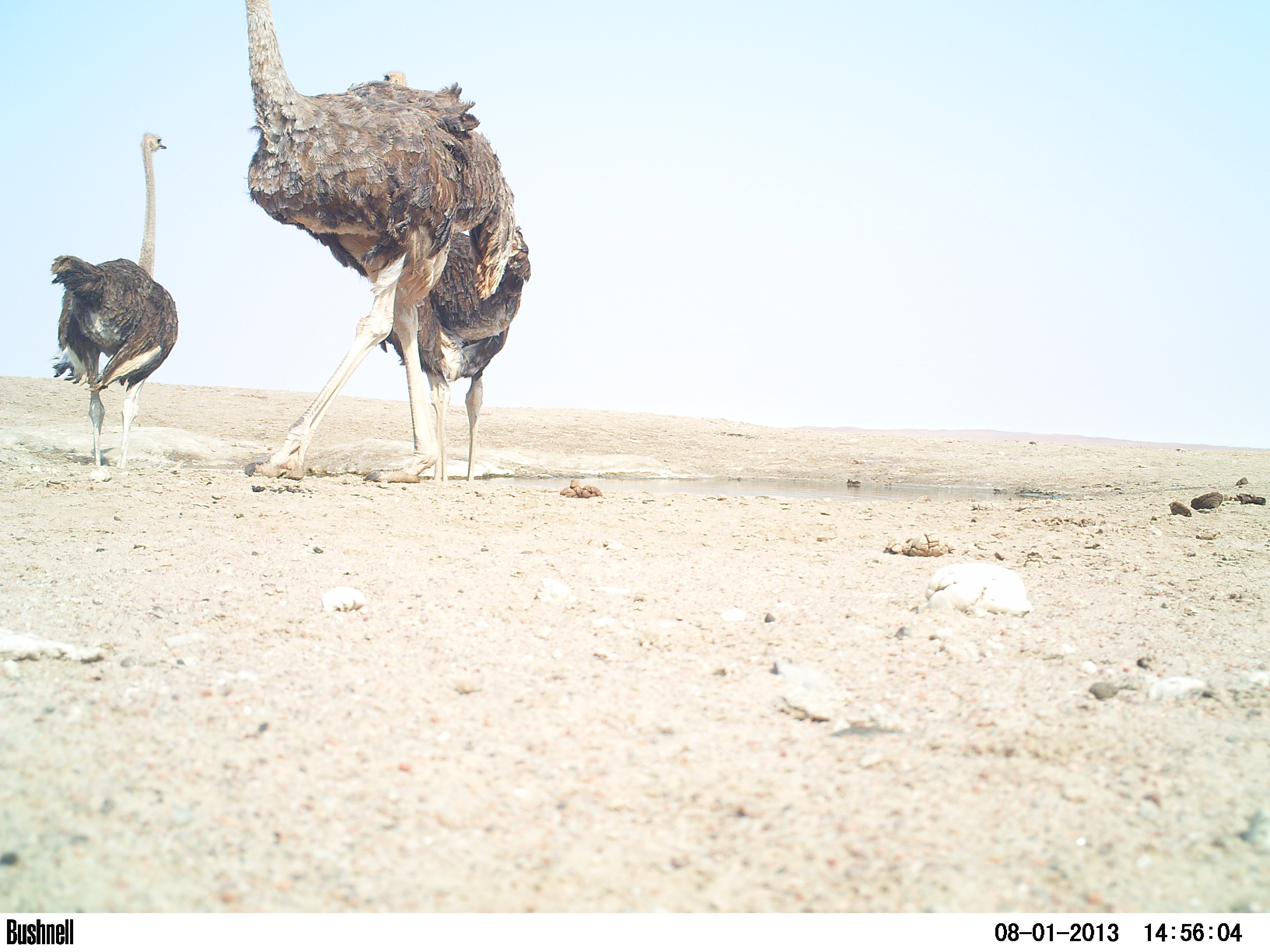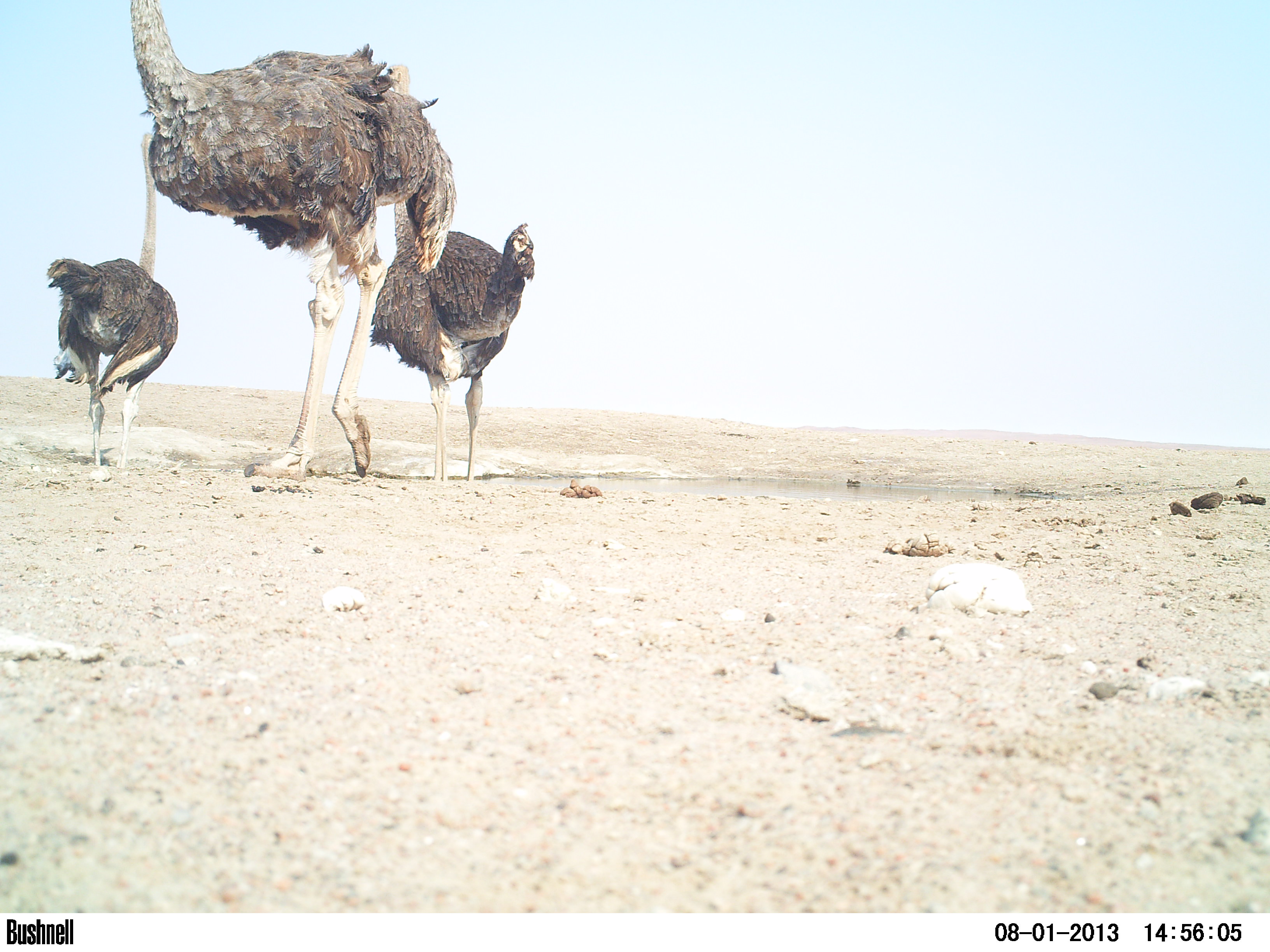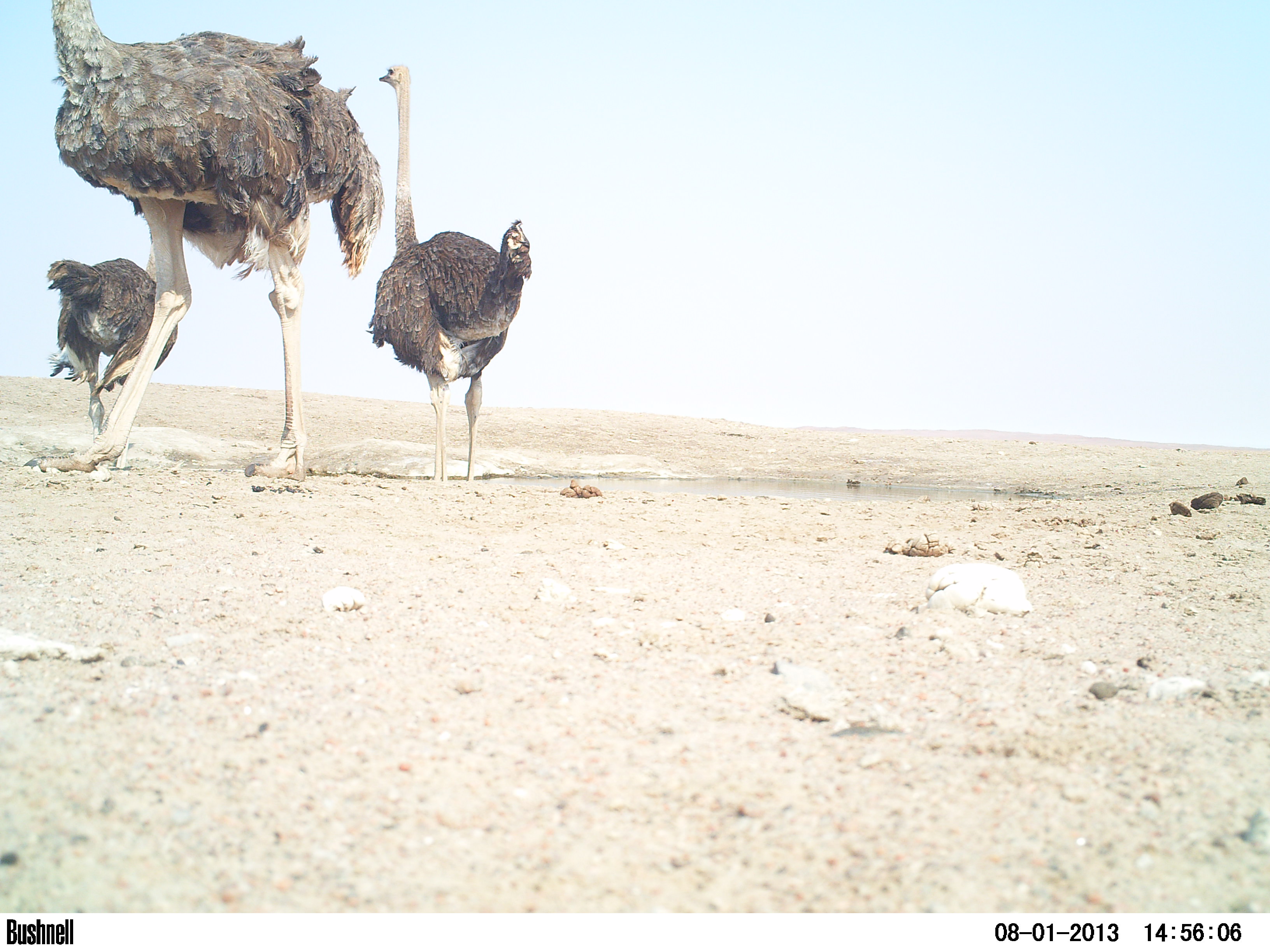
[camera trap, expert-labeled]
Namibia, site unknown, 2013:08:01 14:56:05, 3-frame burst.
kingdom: Animalia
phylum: Chordata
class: Aves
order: Struthioniformes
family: Struthionidae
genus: Struthio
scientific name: Struthio camelus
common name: common ostrich